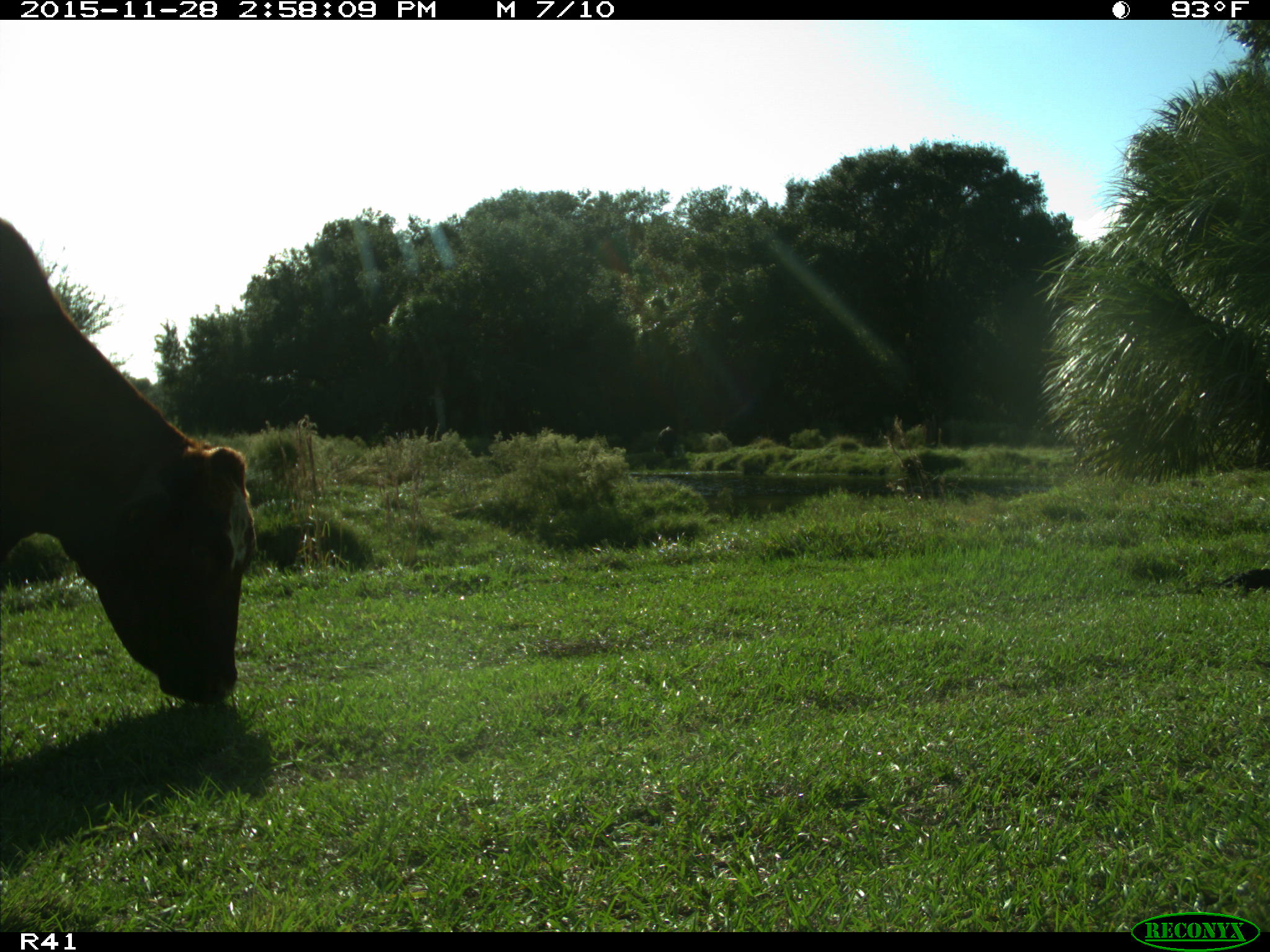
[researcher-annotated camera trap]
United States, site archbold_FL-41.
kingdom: Animalia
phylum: Chordata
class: Mammalia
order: Artiodactyla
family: Bovidae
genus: Bos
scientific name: Bos taurus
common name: domestic cow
Bos taurus (domestic cow).